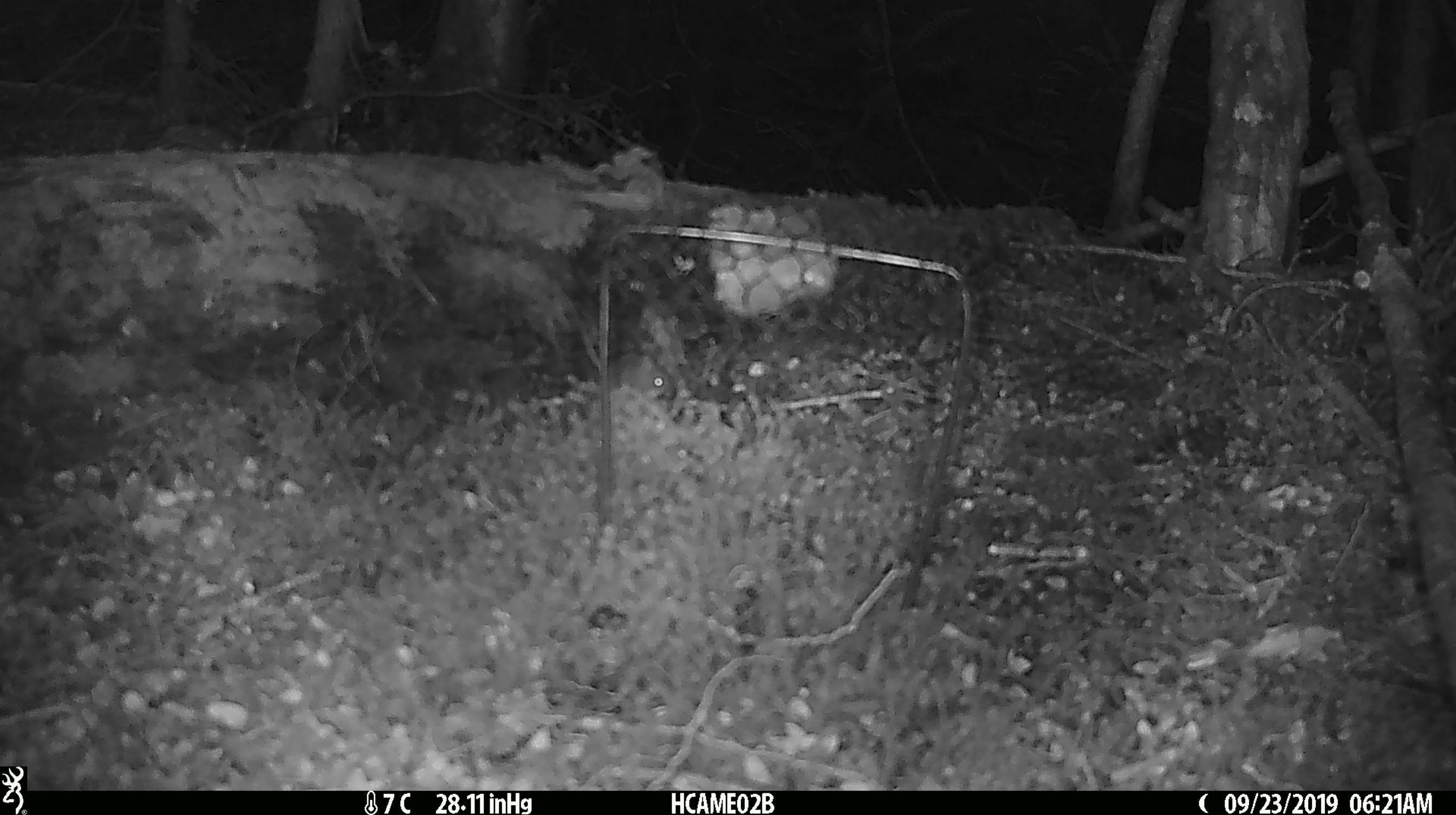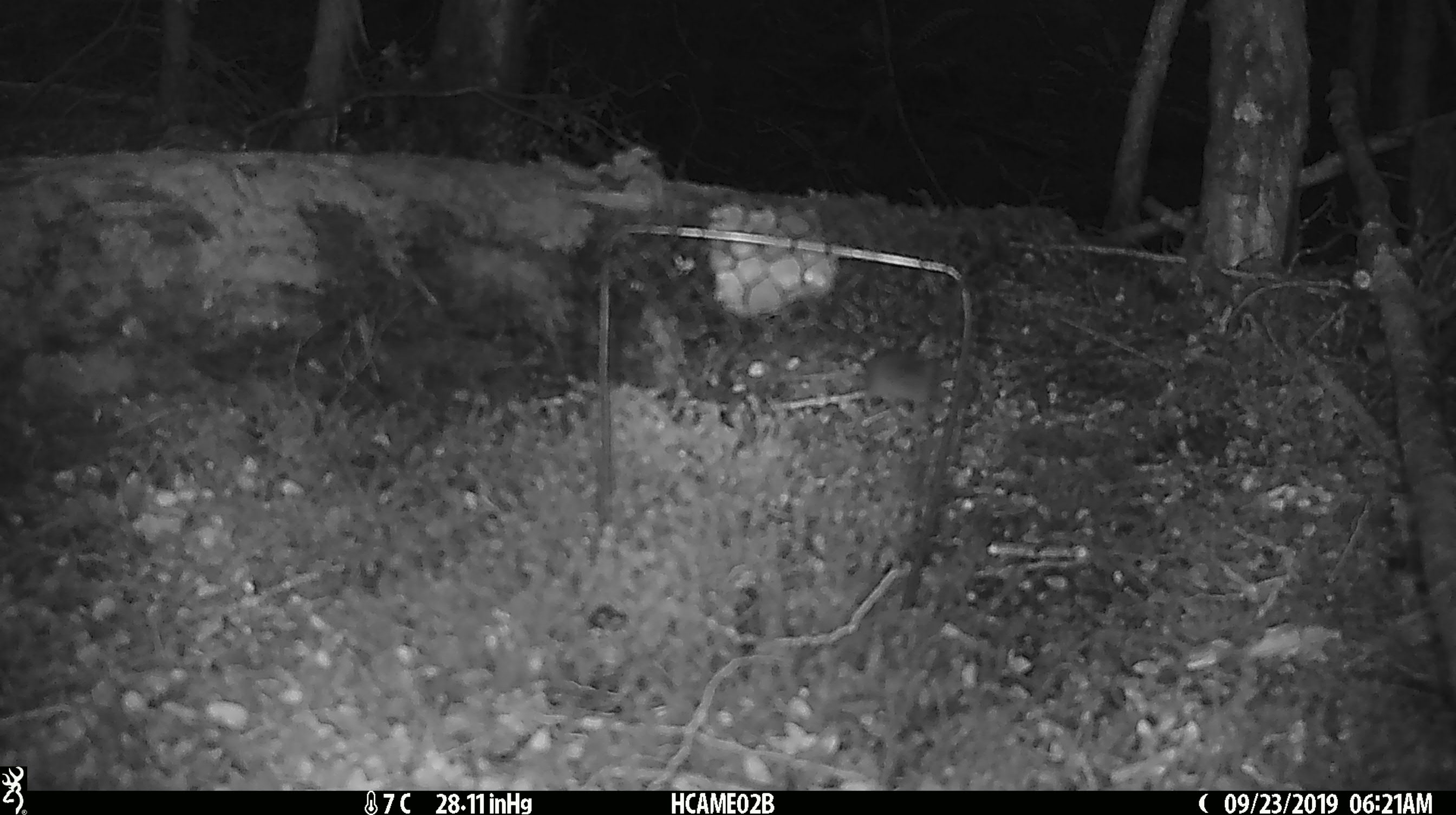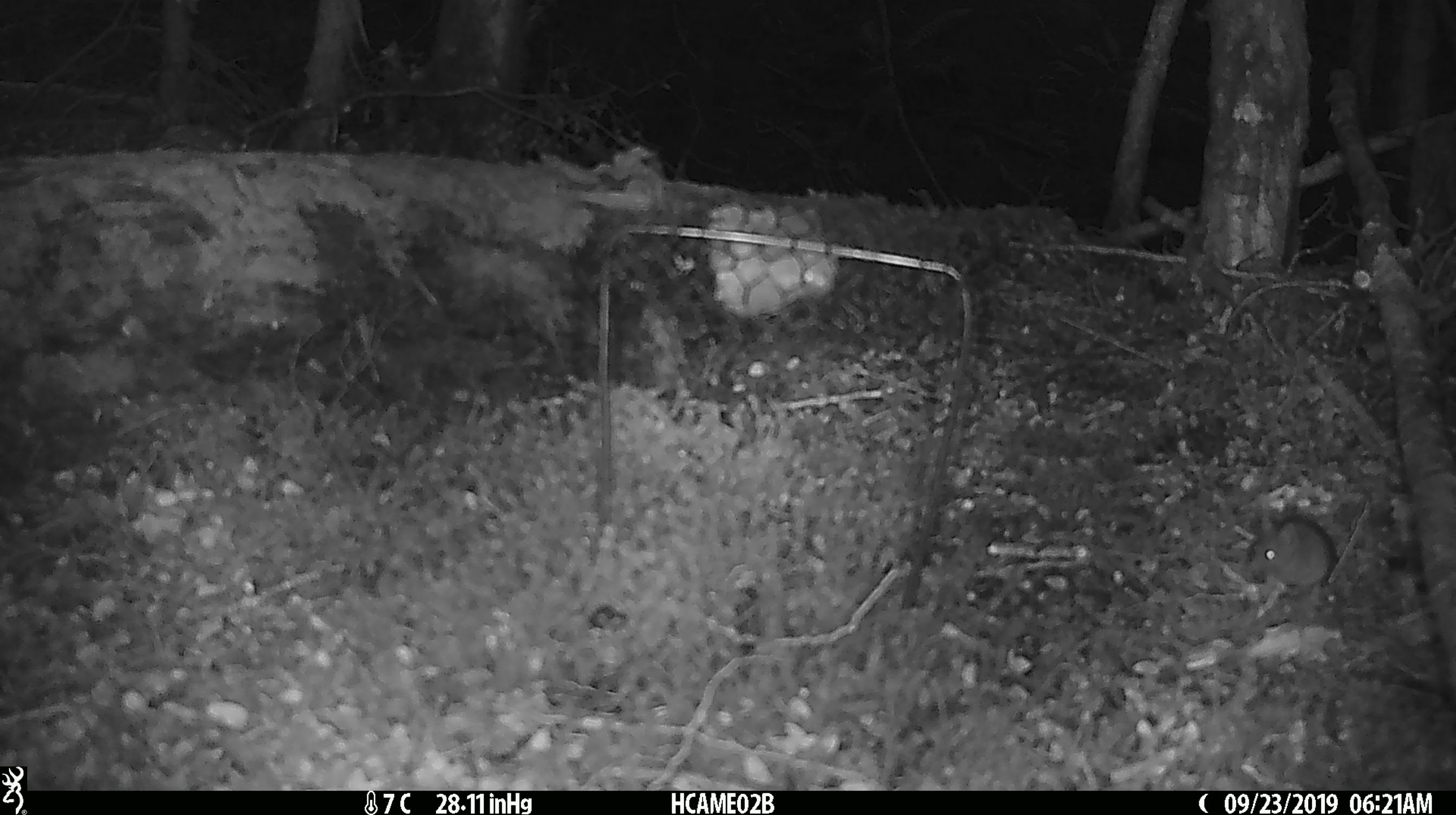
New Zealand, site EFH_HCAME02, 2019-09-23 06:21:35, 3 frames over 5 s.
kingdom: Animalia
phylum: Chordata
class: Mammalia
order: Rodentia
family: Muridae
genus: Mus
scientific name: Mus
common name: mouse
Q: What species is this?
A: Mouse (Mus).